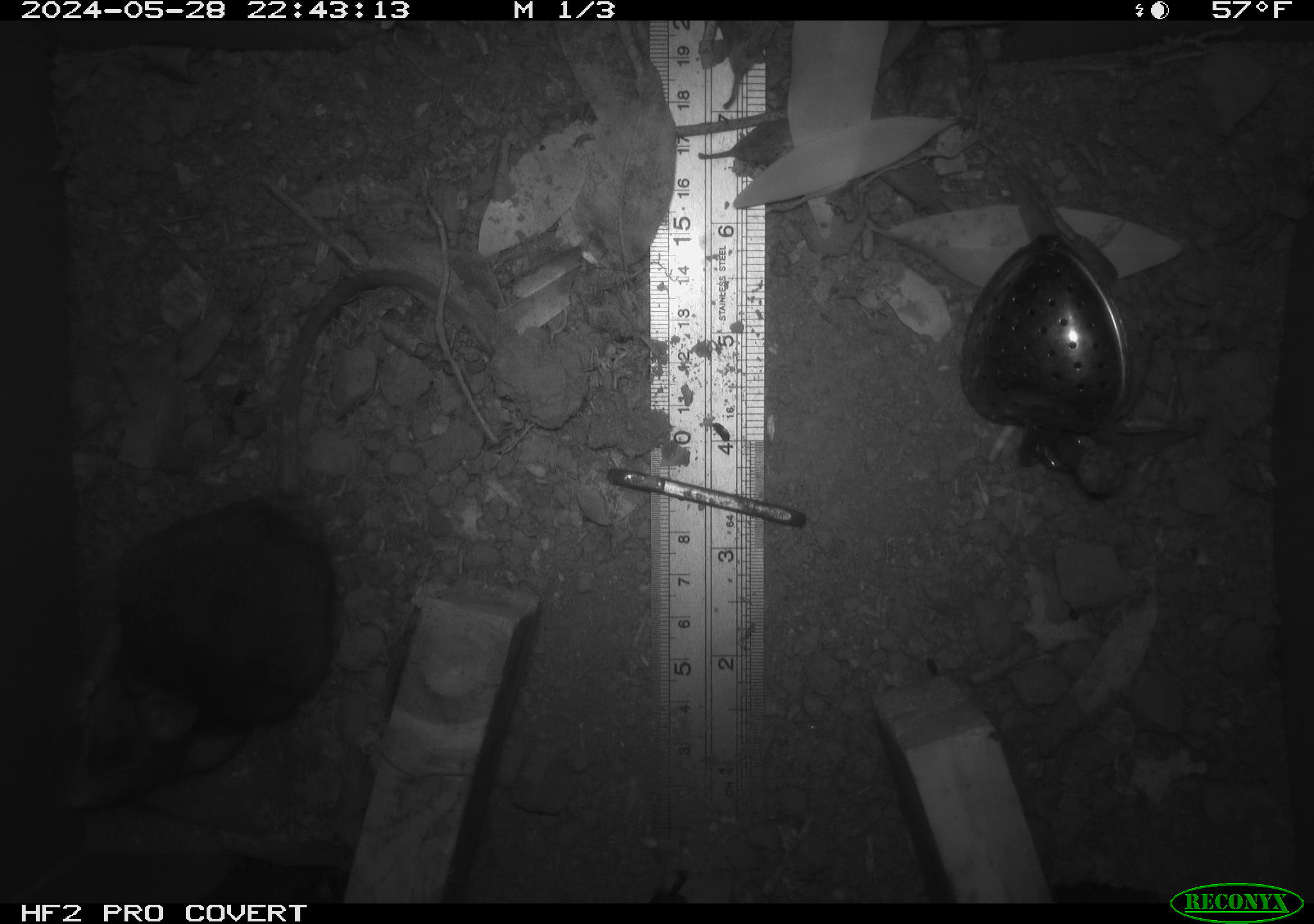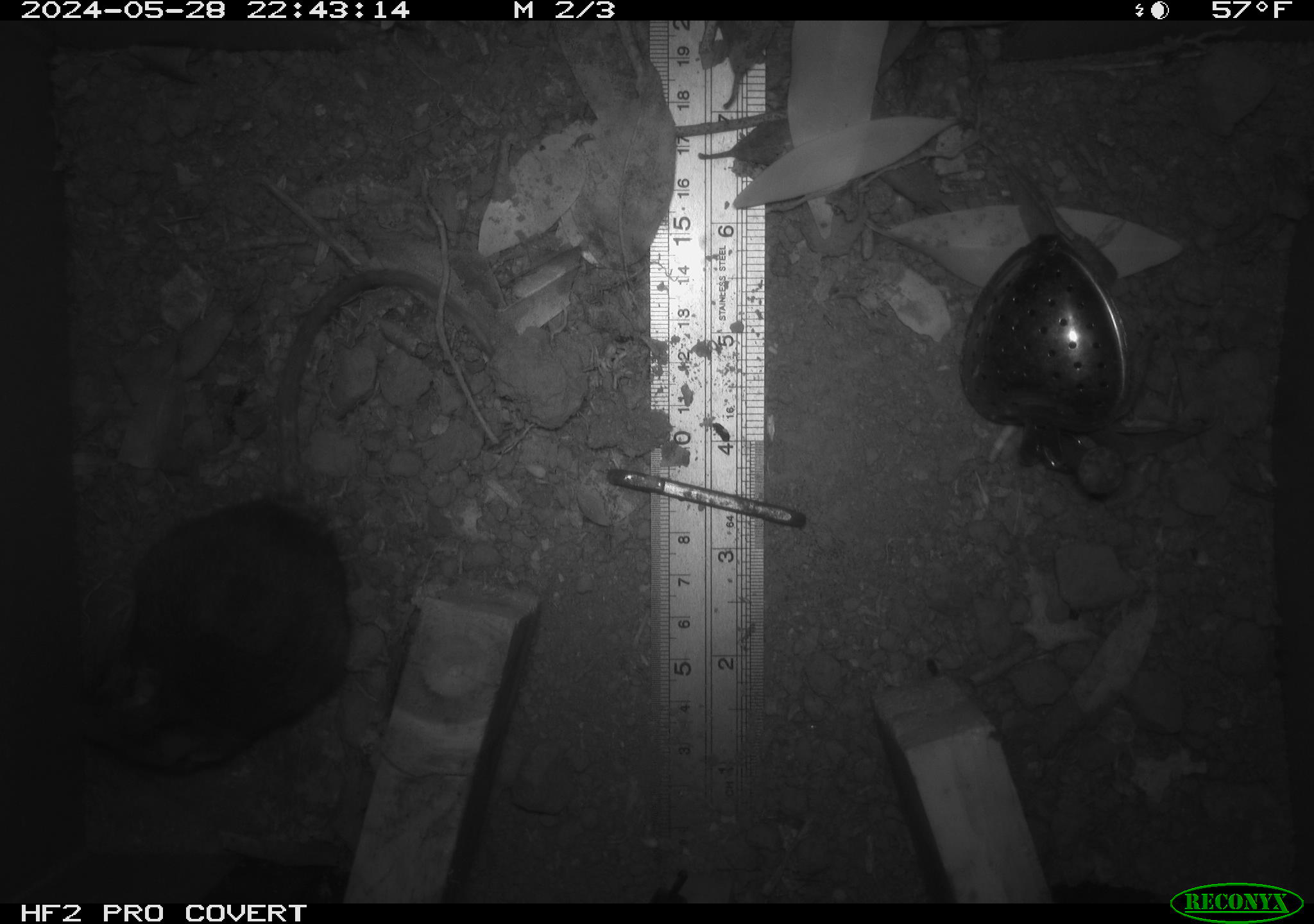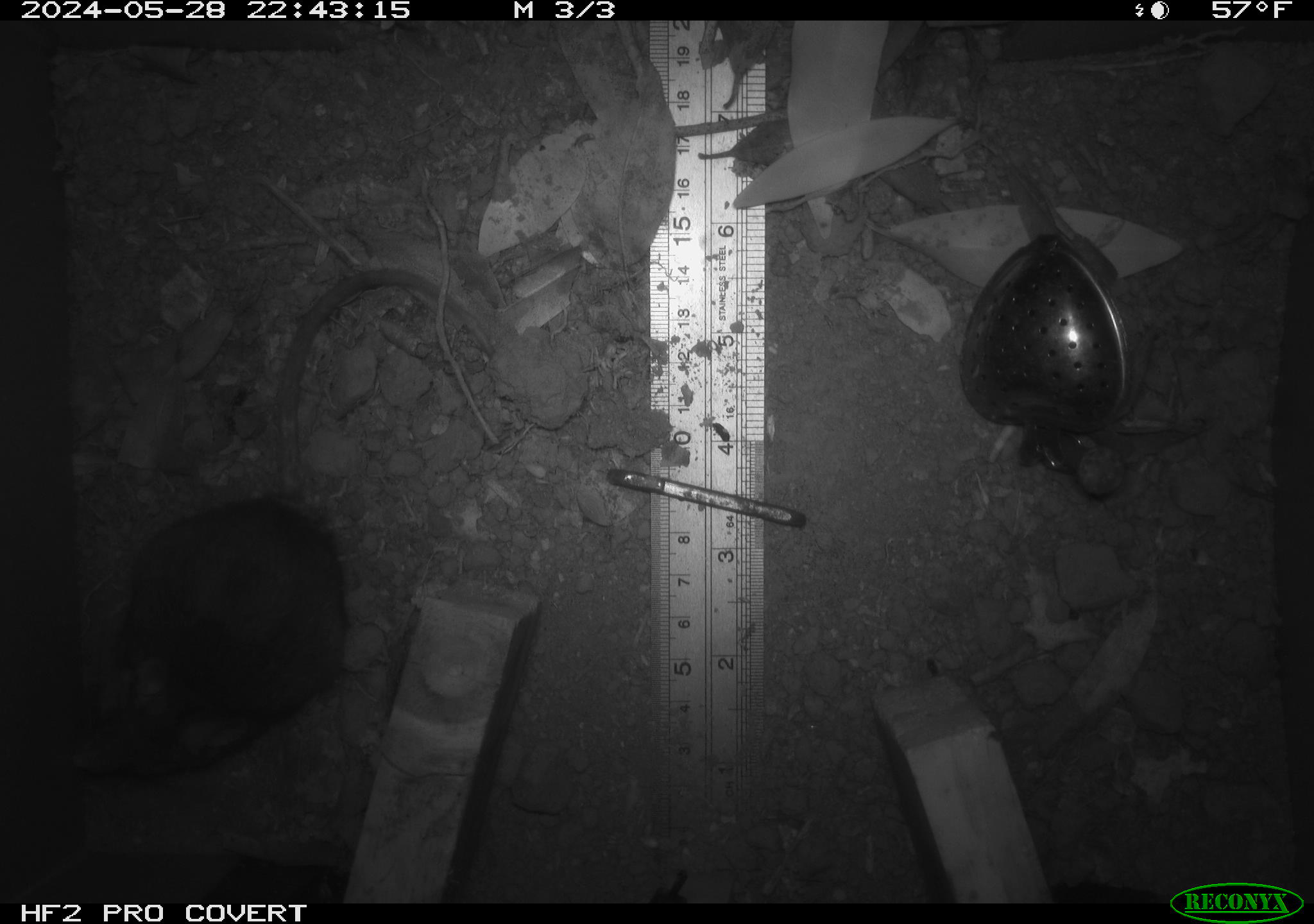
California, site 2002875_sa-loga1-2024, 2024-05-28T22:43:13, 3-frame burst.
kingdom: Animalia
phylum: Chordata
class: Mammalia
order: Rodentia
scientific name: Rodentia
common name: rodent